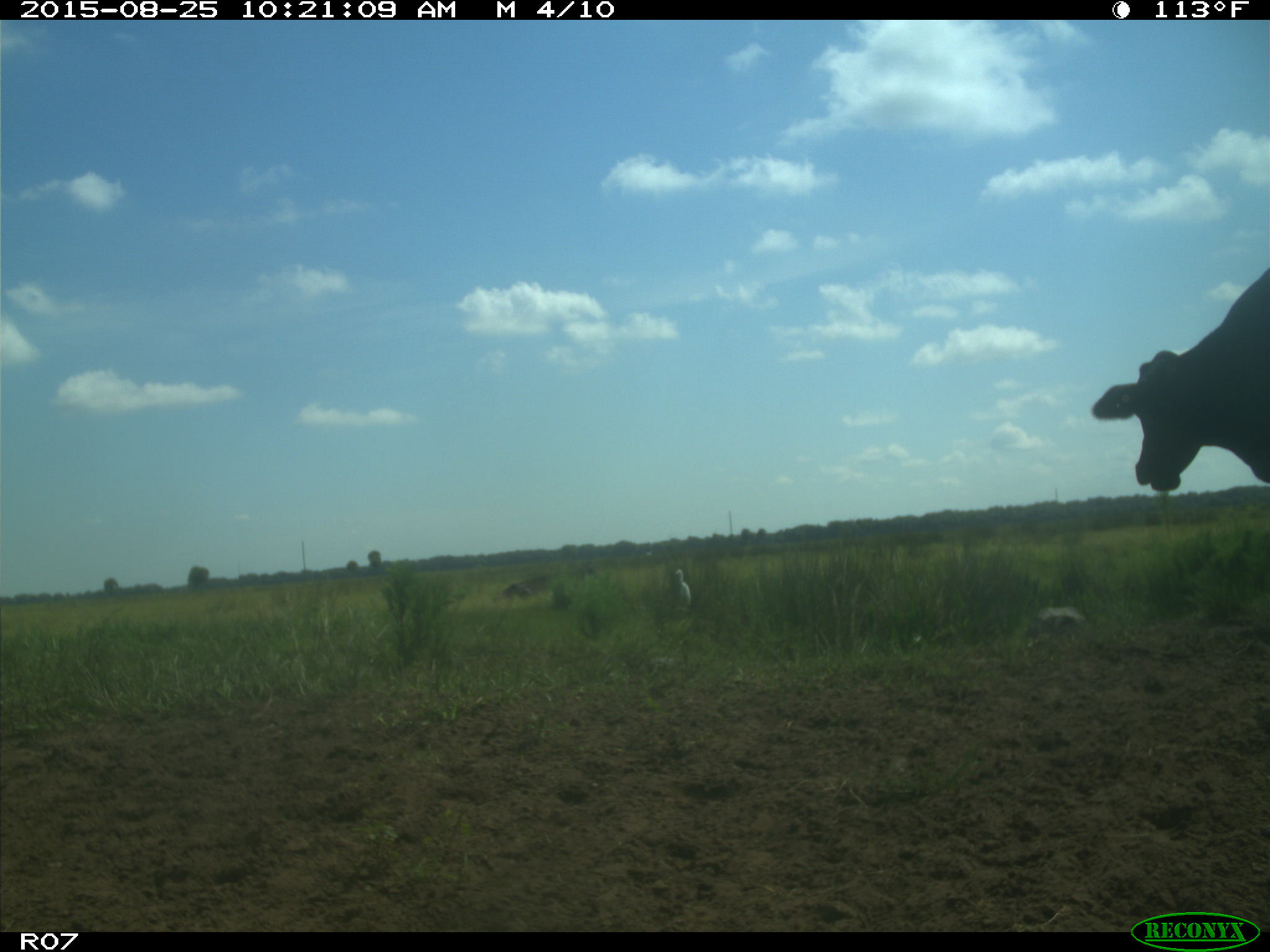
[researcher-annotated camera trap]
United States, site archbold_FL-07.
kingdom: Animalia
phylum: Chordata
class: Mammalia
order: Artiodactyla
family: Bovidae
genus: Bos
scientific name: Bos taurus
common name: domestic cow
Bos taurus (domestic cow).